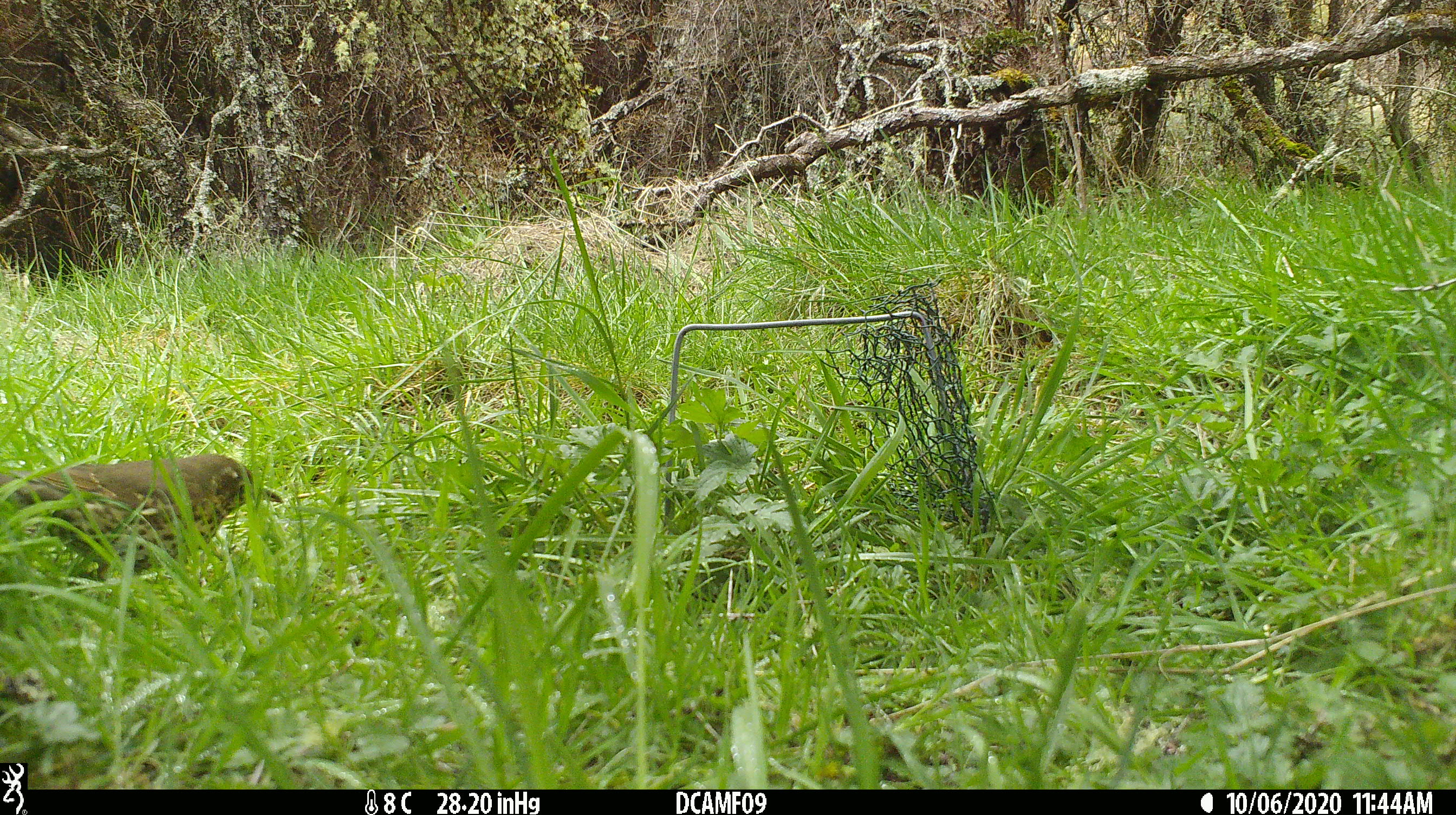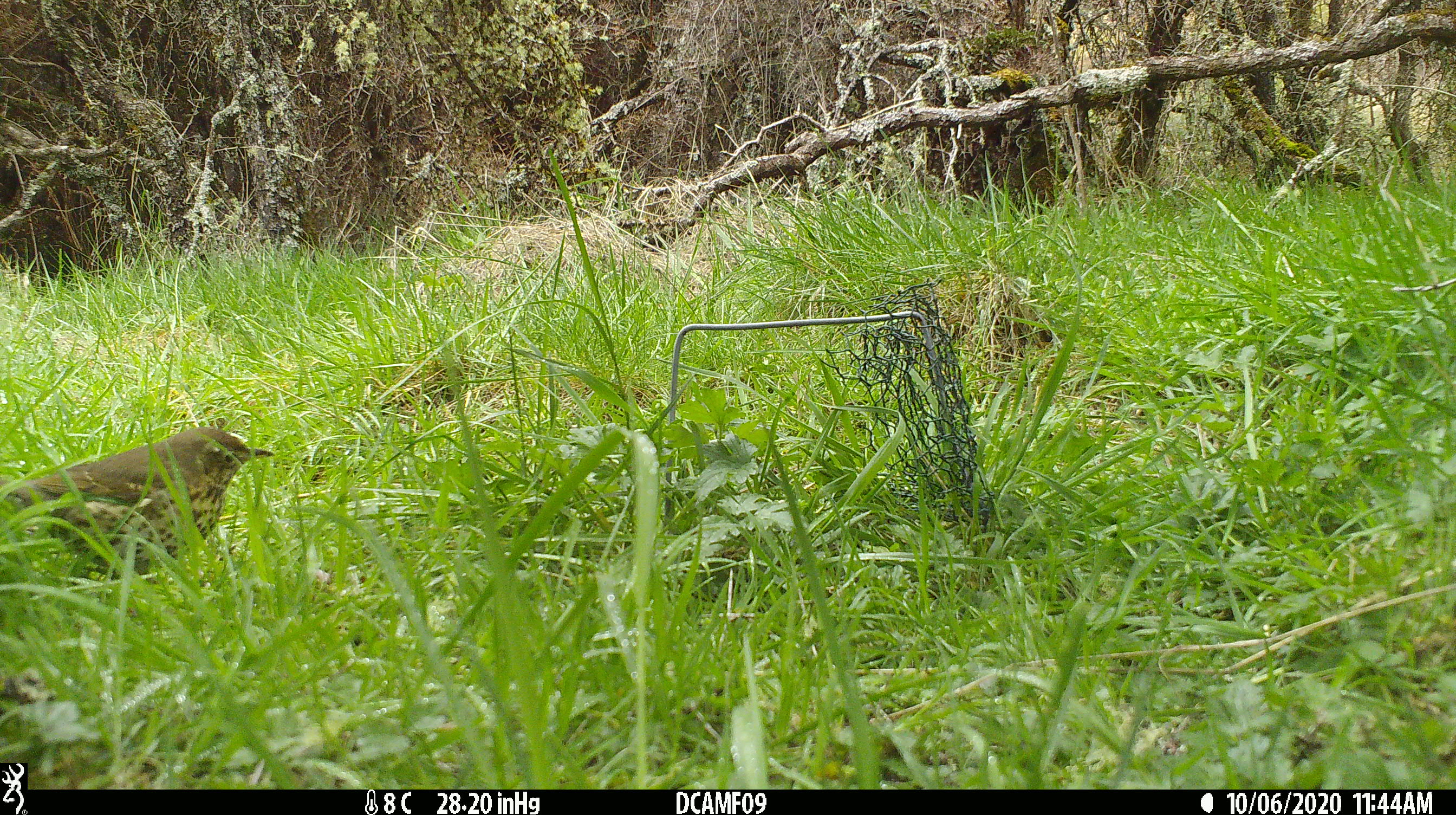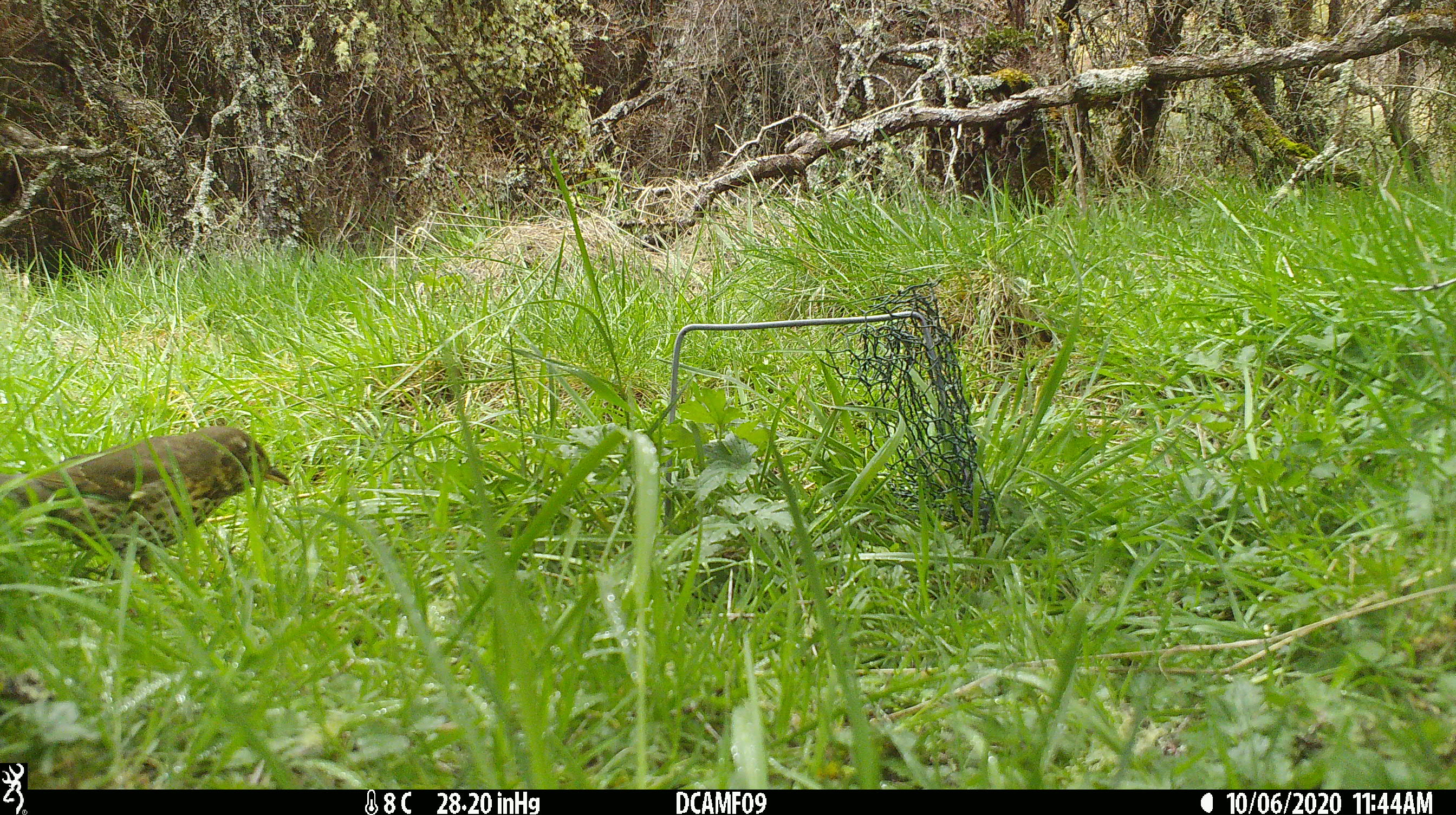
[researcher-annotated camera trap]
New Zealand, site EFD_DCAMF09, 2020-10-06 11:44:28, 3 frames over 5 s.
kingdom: Animalia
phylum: Chordata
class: Aves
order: Passeriformes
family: Turdidae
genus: Turdus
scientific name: Turdus philomelos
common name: song thrush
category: thrush